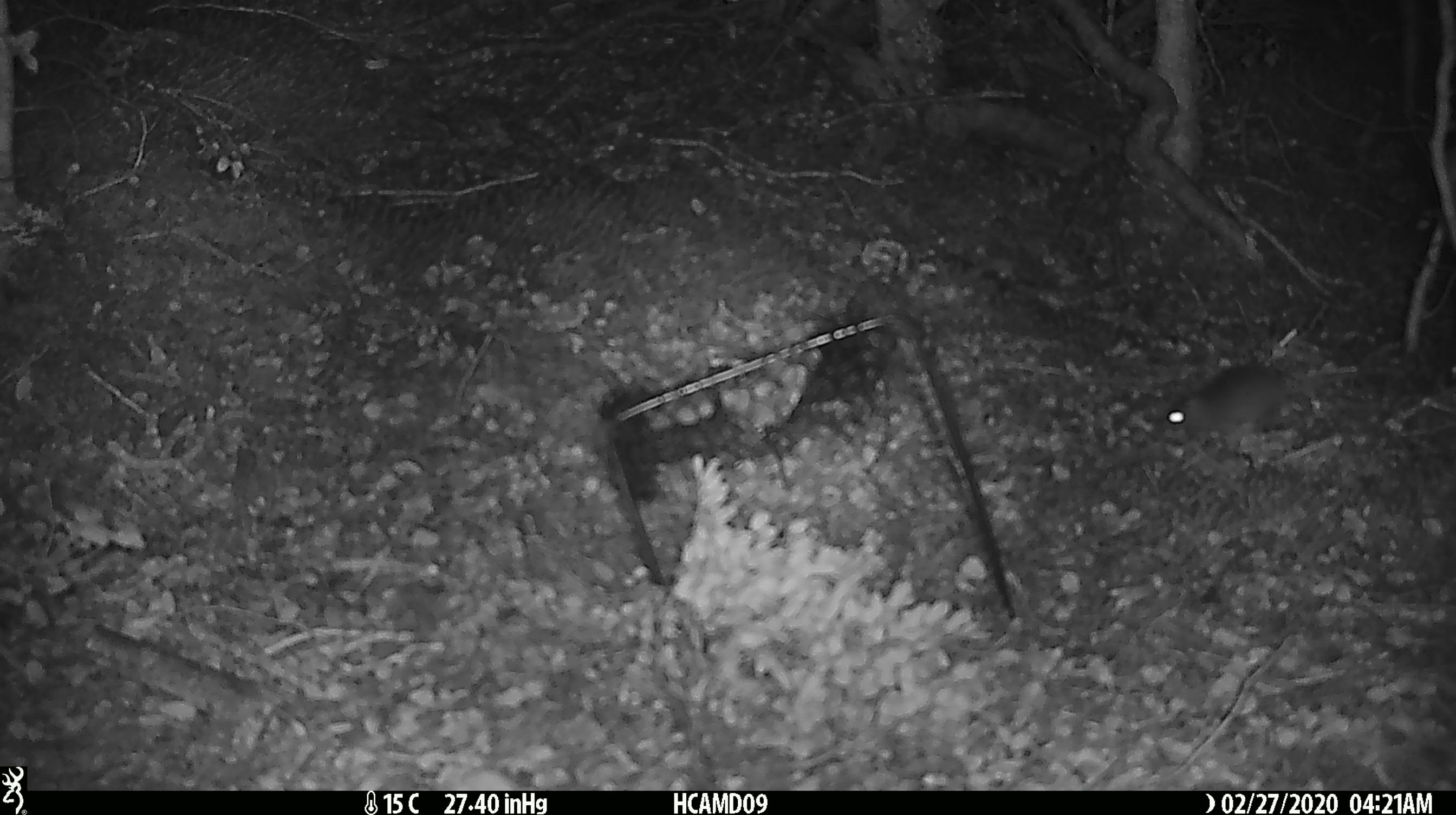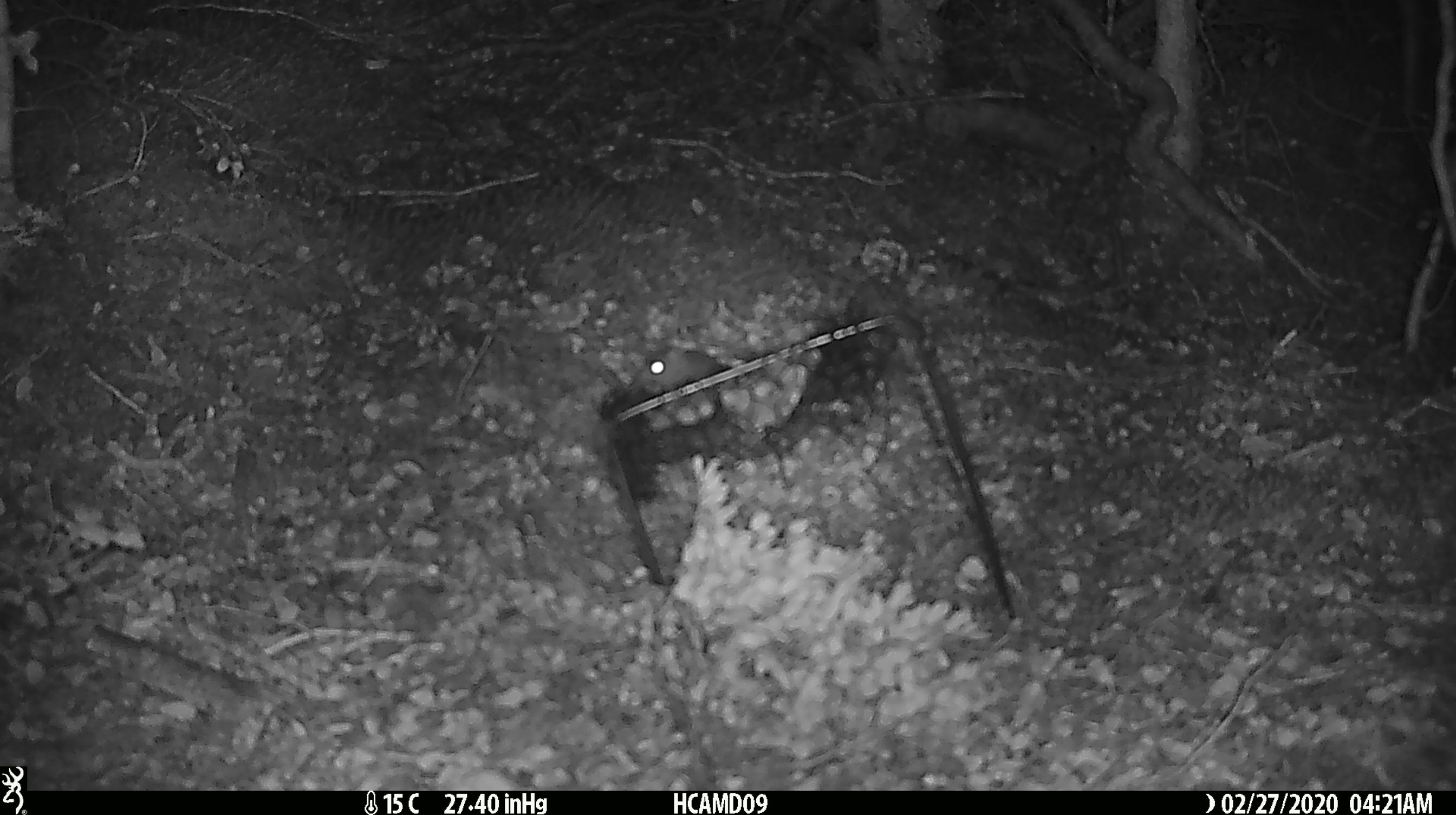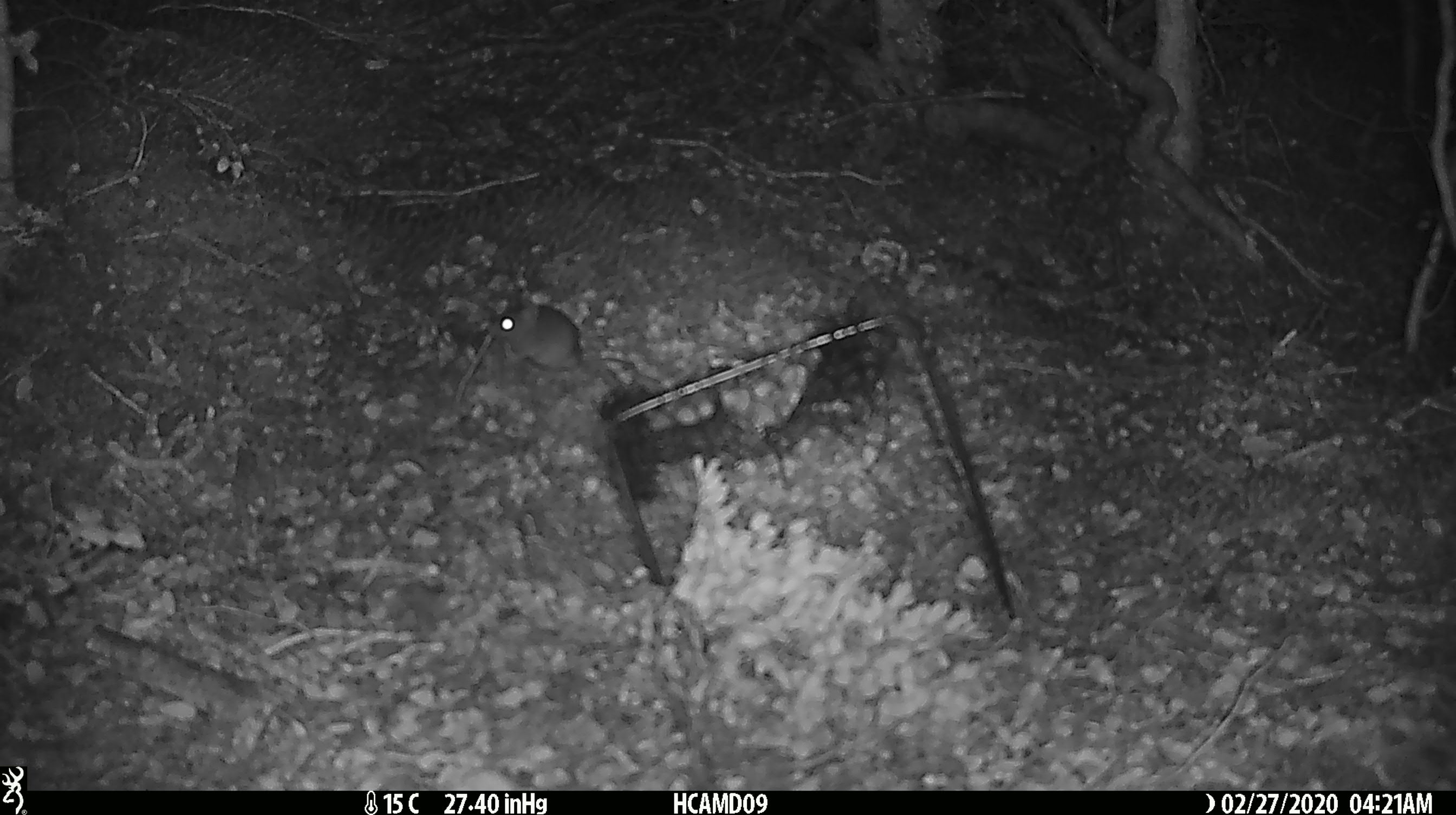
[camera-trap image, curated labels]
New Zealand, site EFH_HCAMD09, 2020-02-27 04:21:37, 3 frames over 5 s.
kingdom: Animalia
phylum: Chordata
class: Mammalia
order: Rodentia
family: Muridae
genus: Mus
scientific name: Mus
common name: mouse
Mouse (Mus).